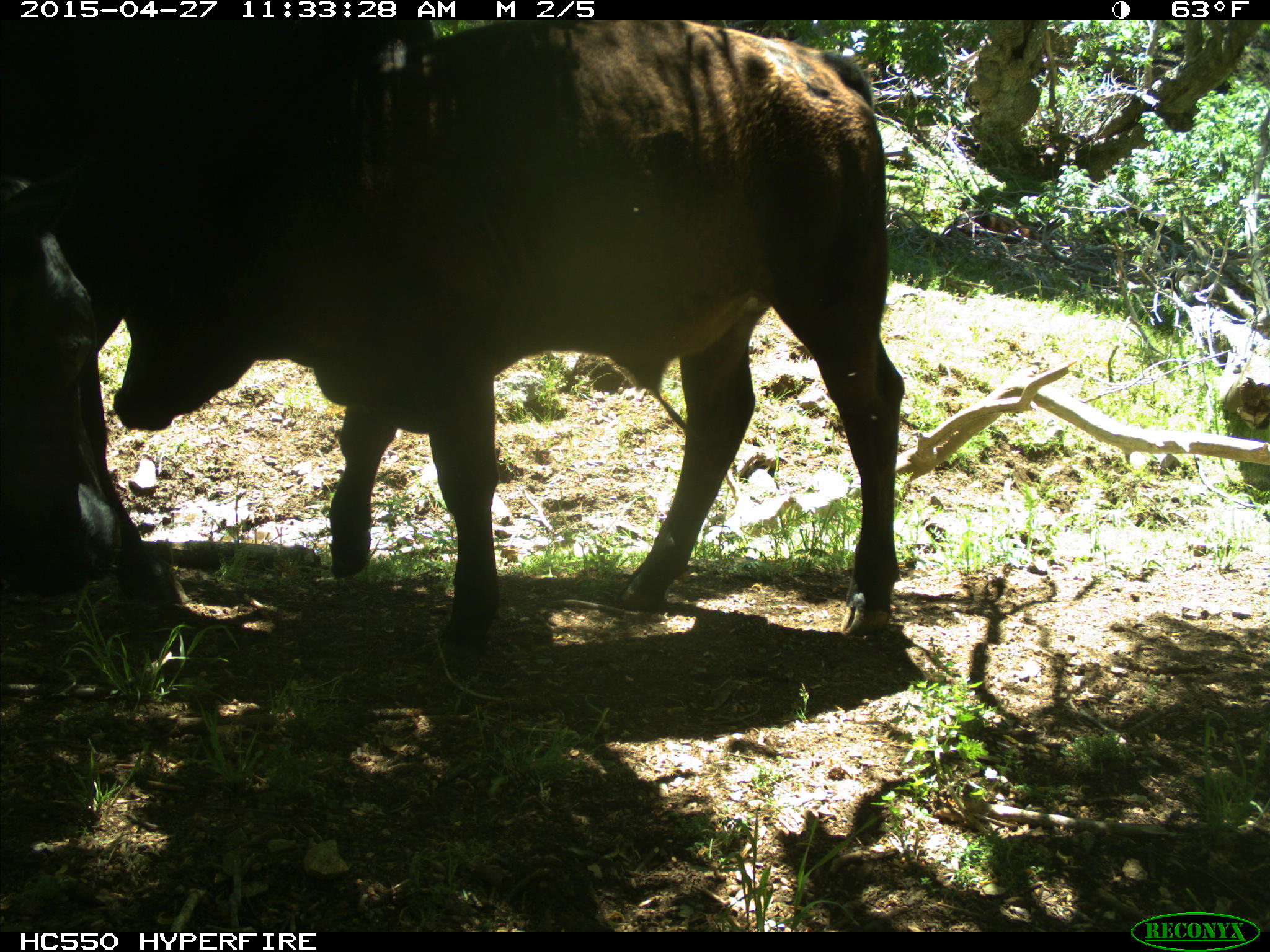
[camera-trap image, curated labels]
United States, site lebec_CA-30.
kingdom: Animalia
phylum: Chordata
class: Mammalia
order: Artiodactyla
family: Bovidae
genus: Bos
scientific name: Bos taurus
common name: domestic cow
Bos taurus (domestic cow).